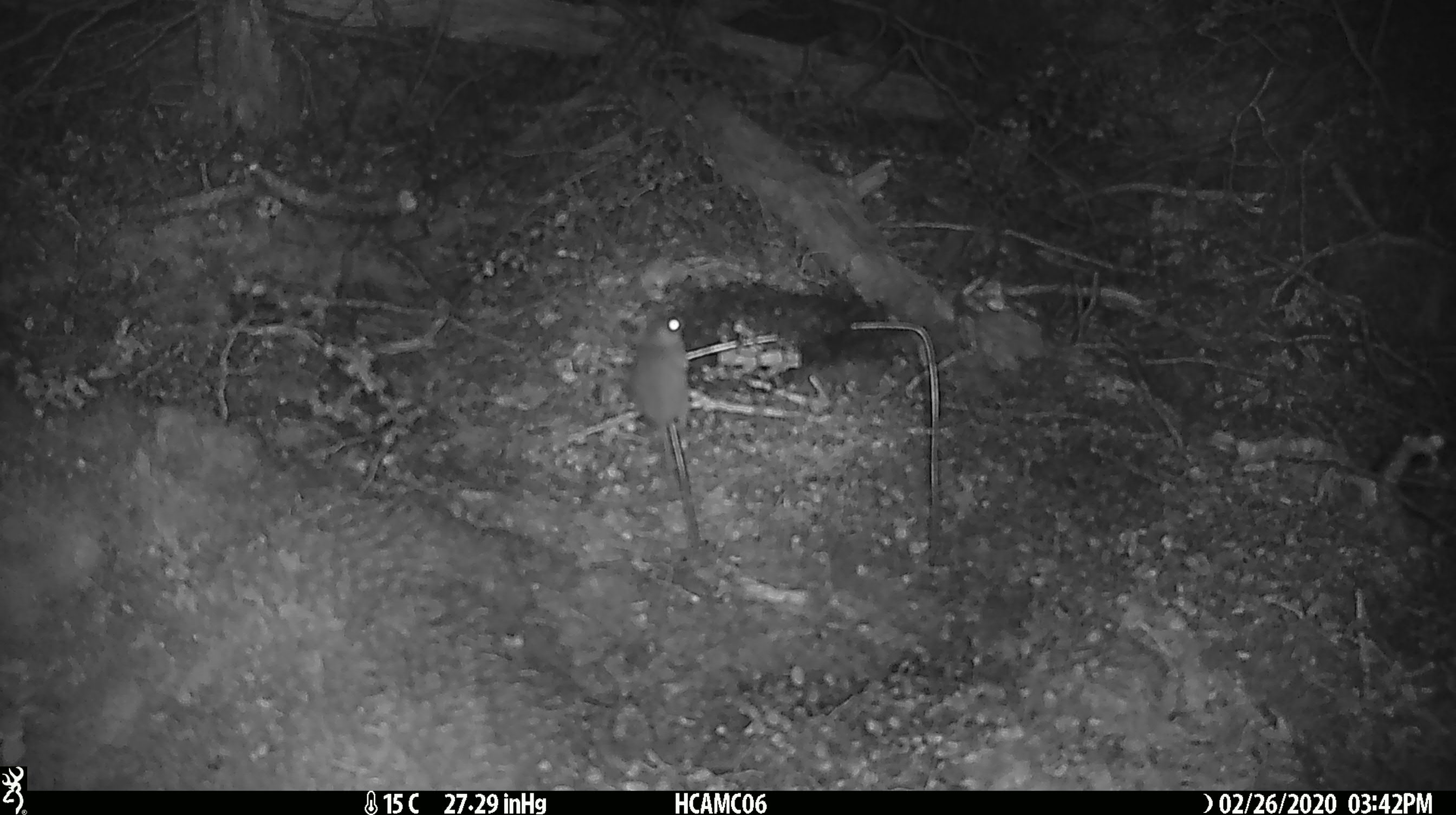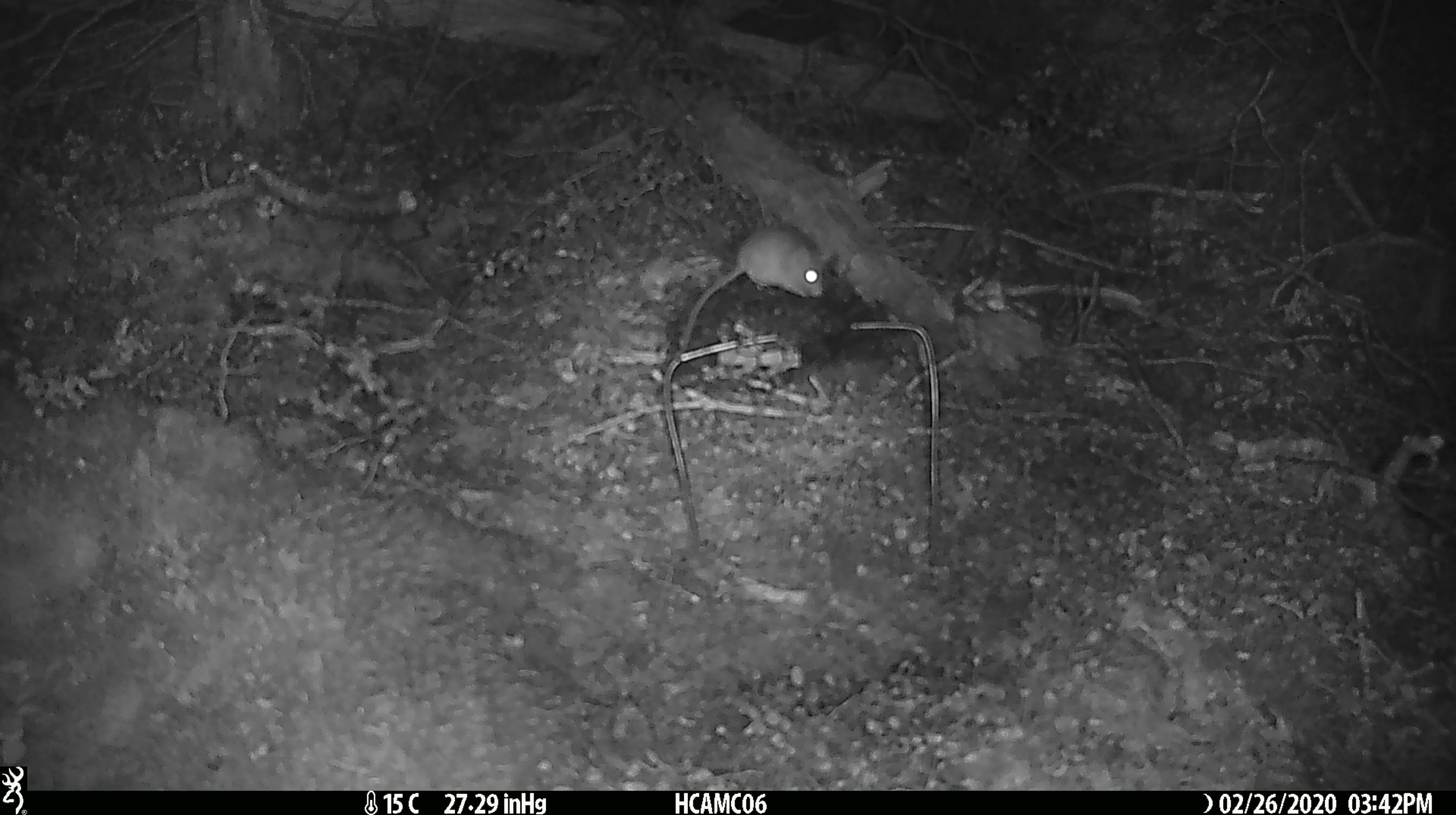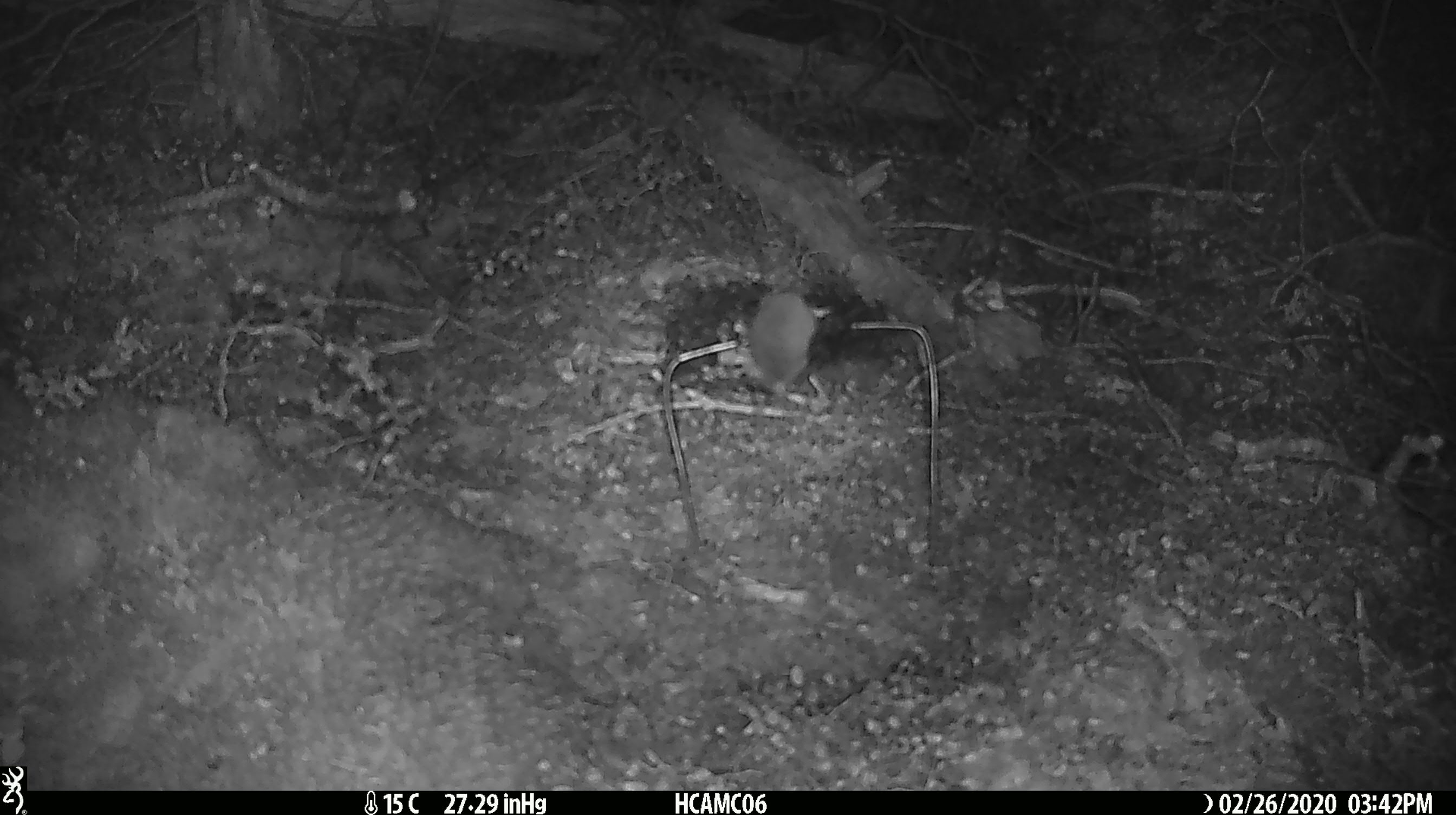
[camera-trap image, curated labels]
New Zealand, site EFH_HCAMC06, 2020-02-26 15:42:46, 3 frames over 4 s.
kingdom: Animalia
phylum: Chordata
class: Mammalia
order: Rodentia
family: Muridae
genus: Mus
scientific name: Mus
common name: mouse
Mouse (Mus).